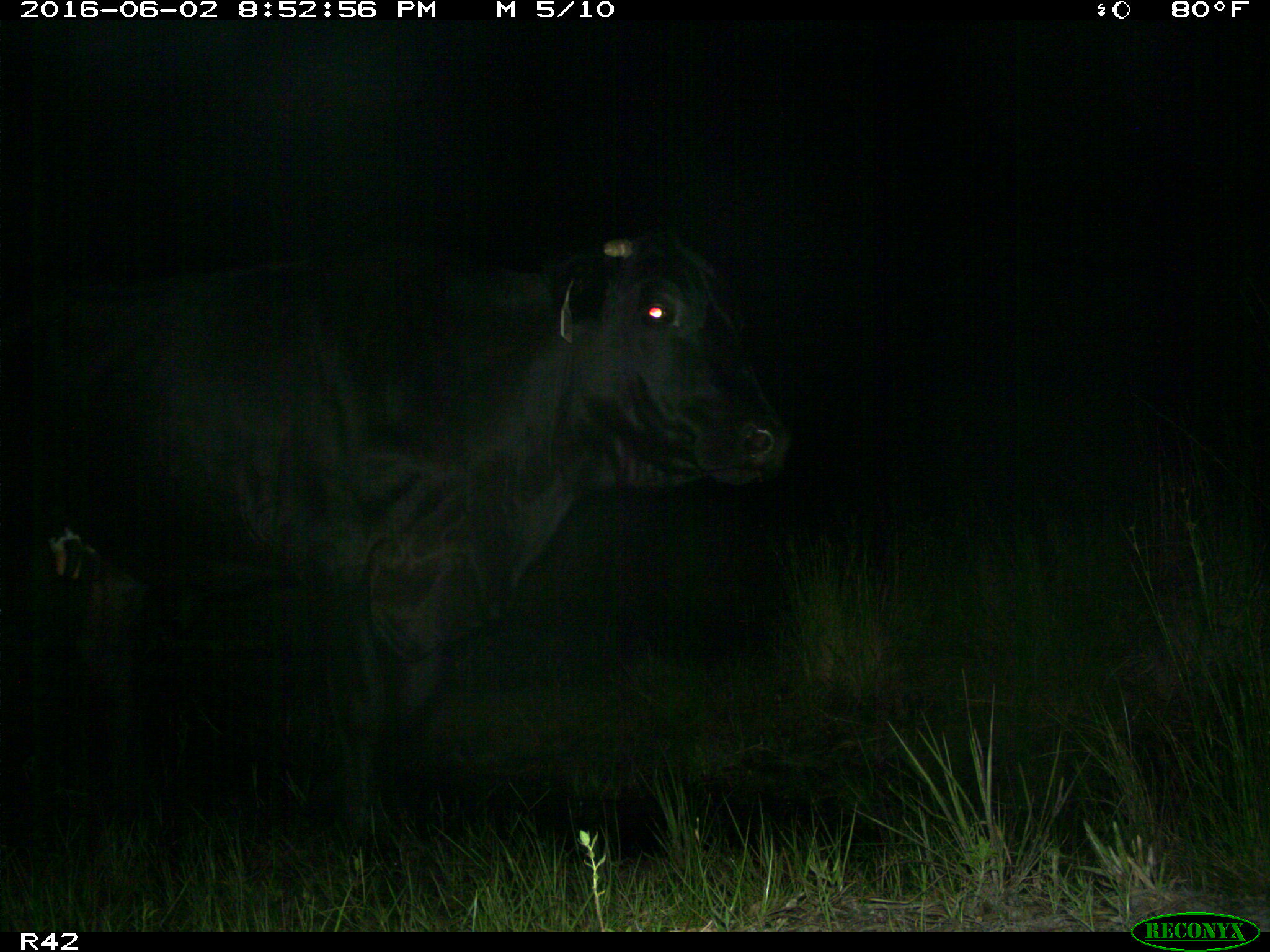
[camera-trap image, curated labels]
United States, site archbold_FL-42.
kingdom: Animalia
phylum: Chordata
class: Mammalia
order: Artiodactyla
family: Bovidae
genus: Bos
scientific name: Bos taurus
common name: domestic cow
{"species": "Bos taurus (domestic cow)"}